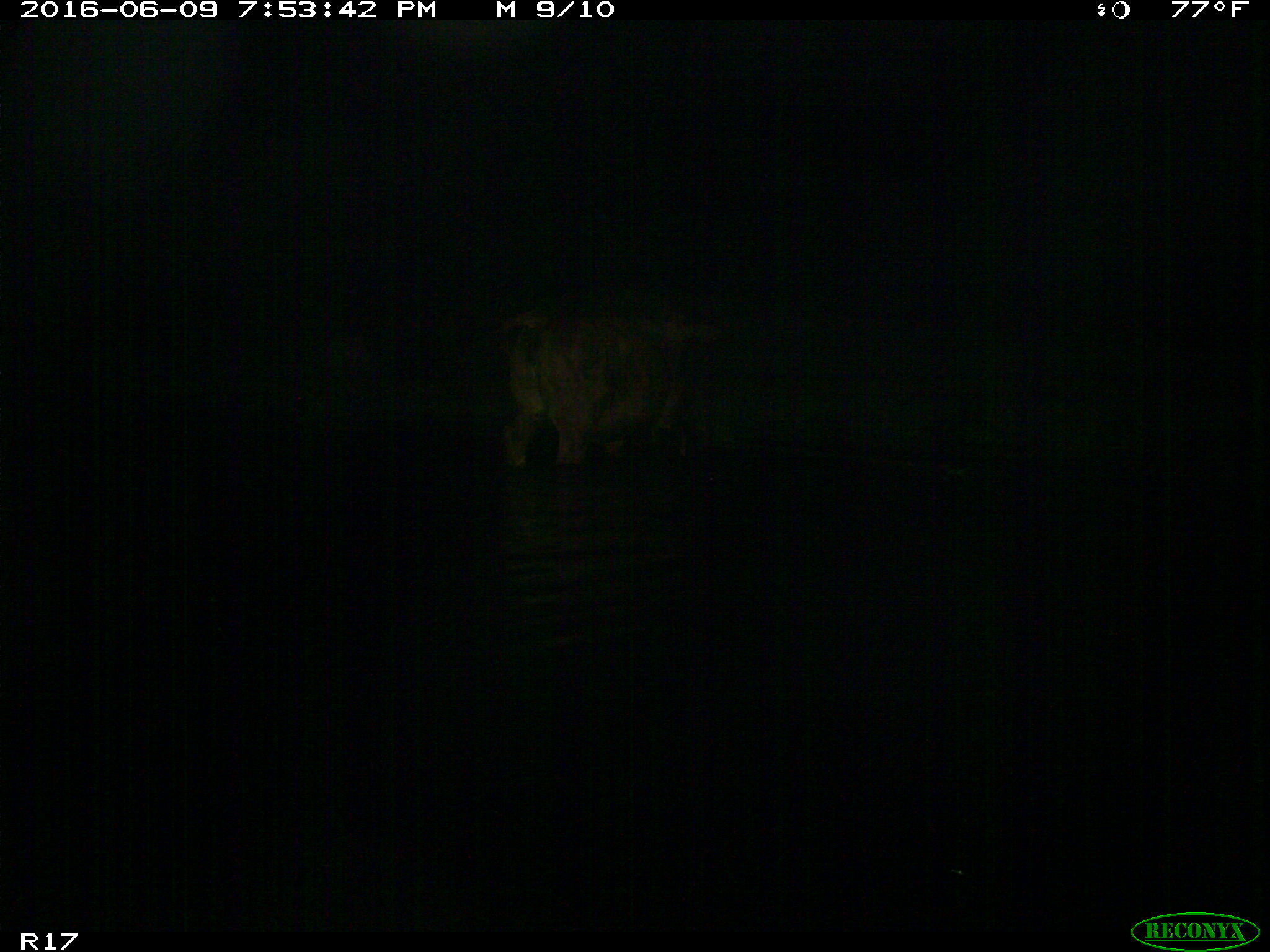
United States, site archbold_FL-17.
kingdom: Animalia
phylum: Chordata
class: Mammalia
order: Artiodactyla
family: Bovidae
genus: Bos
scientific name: Bos taurus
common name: domestic cow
Bos taurus (domestic cow).